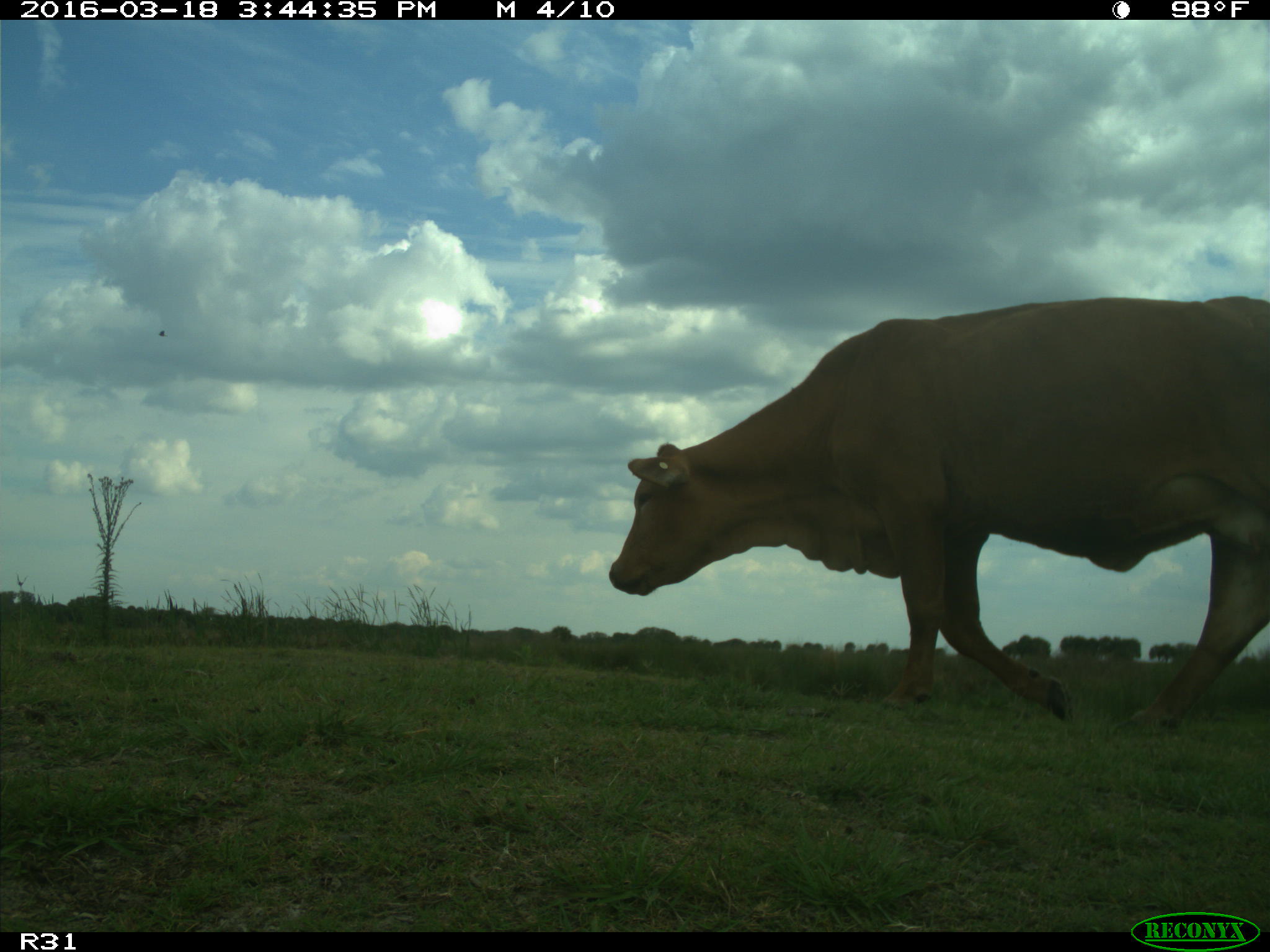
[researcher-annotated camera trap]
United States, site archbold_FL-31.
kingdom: Animalia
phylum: Chordata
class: Mammalia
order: Artiodactyla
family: Bovidae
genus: Bos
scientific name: Bos taurus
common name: domestic cow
Bos taurus (domestic cow).